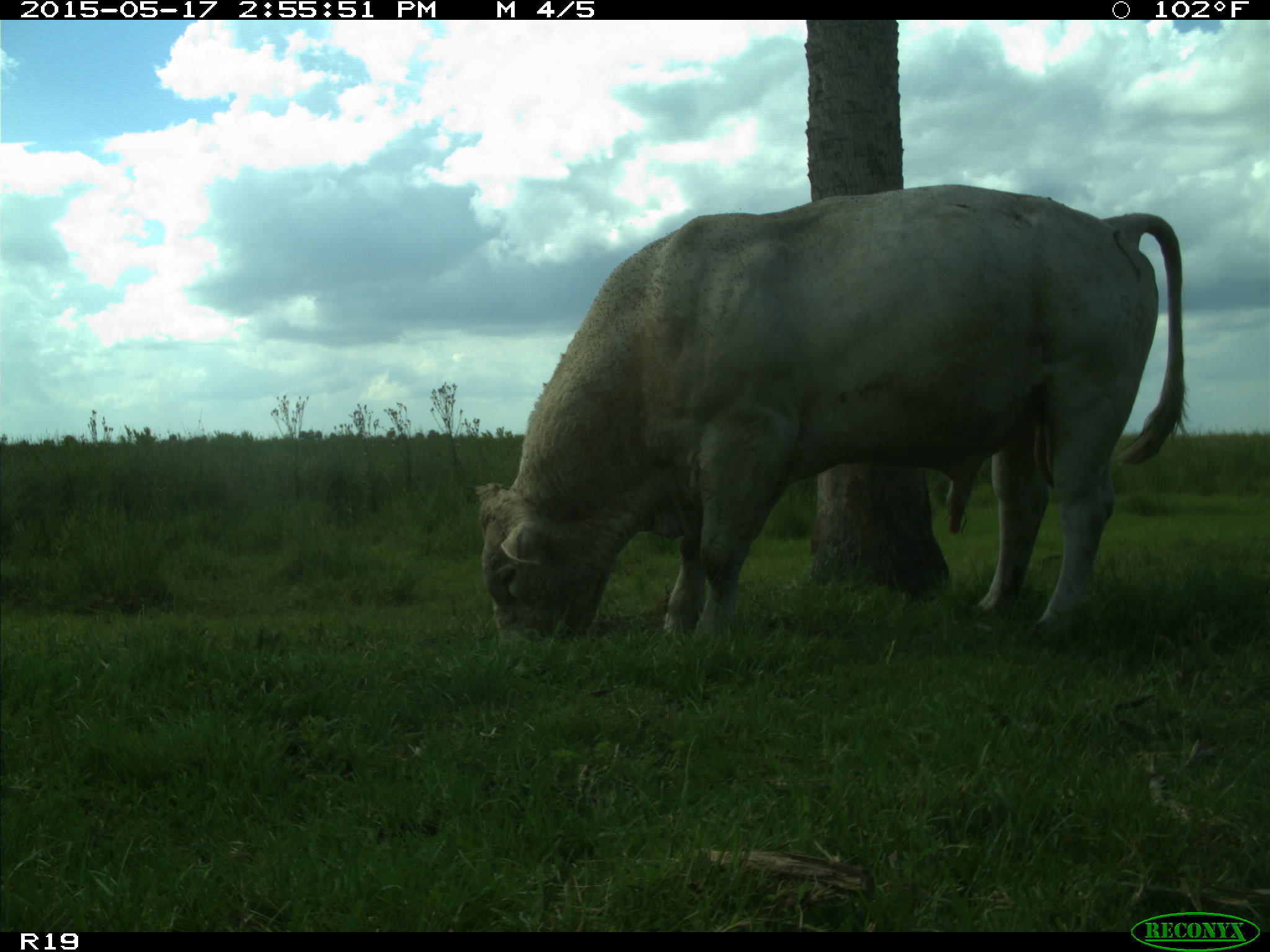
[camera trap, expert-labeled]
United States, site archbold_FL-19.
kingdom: Animalia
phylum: Chordata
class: Mammalia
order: Artiodactyla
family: Bovidae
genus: Bos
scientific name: Bos taurus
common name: domestic cow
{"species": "Bos taurus (domestic cow)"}